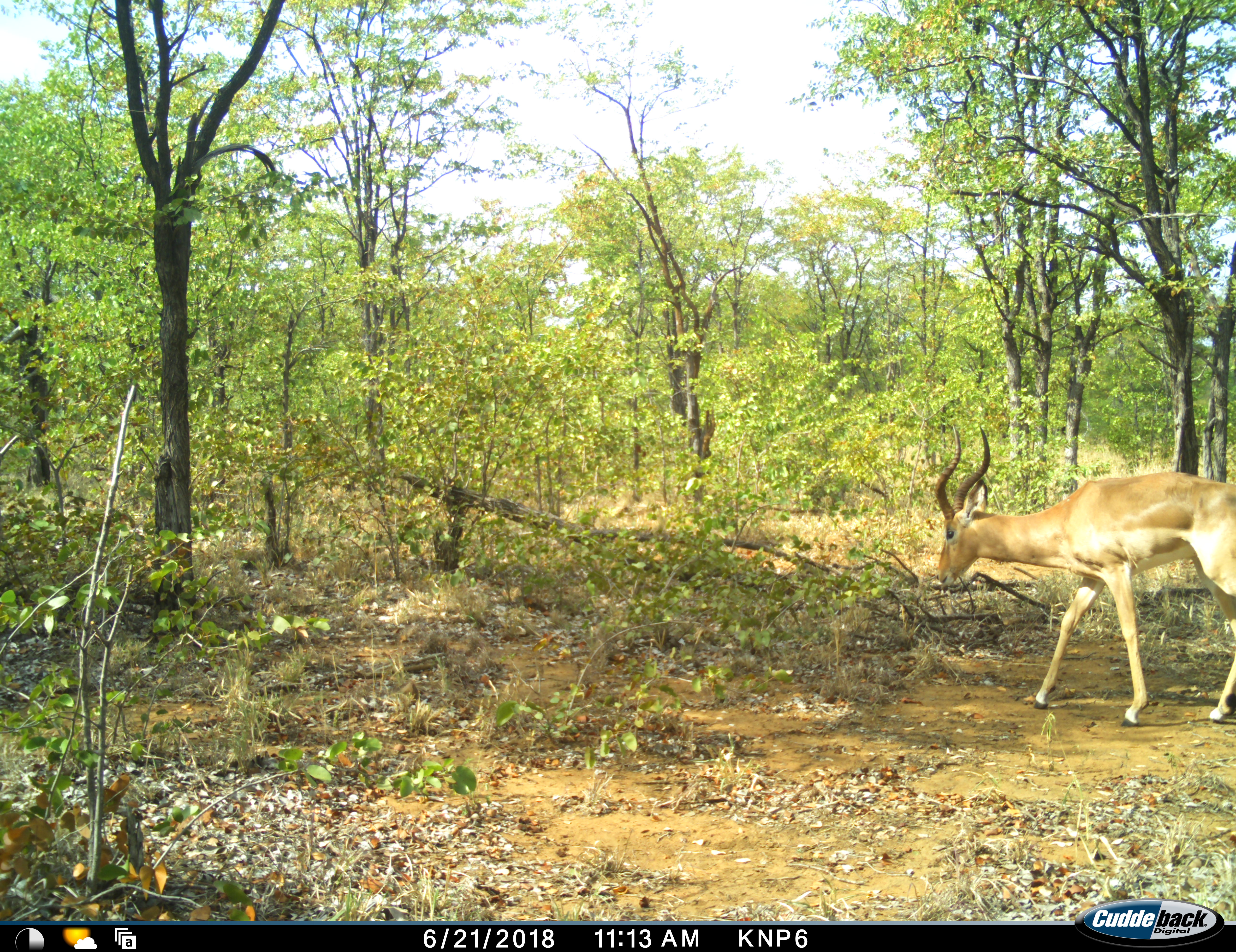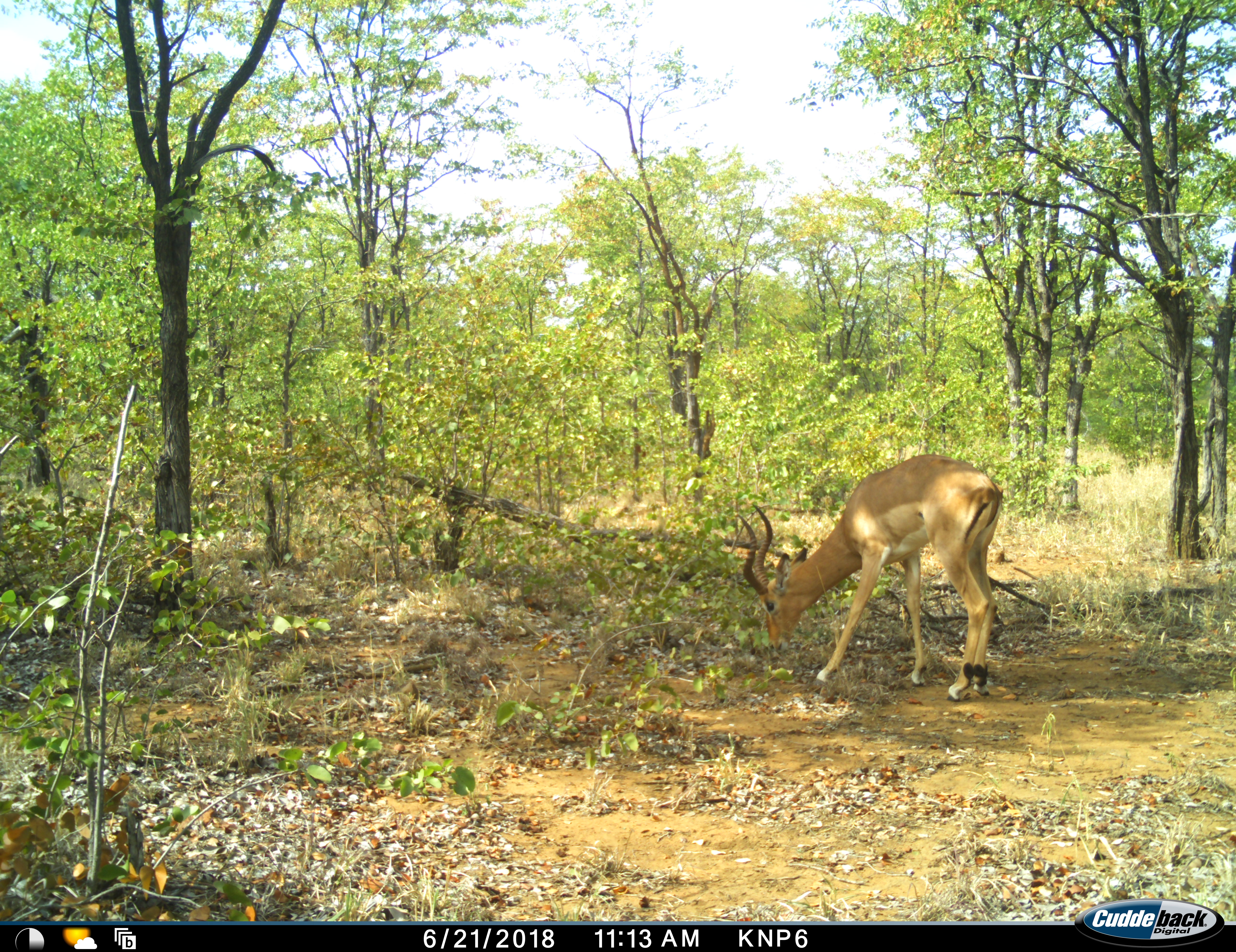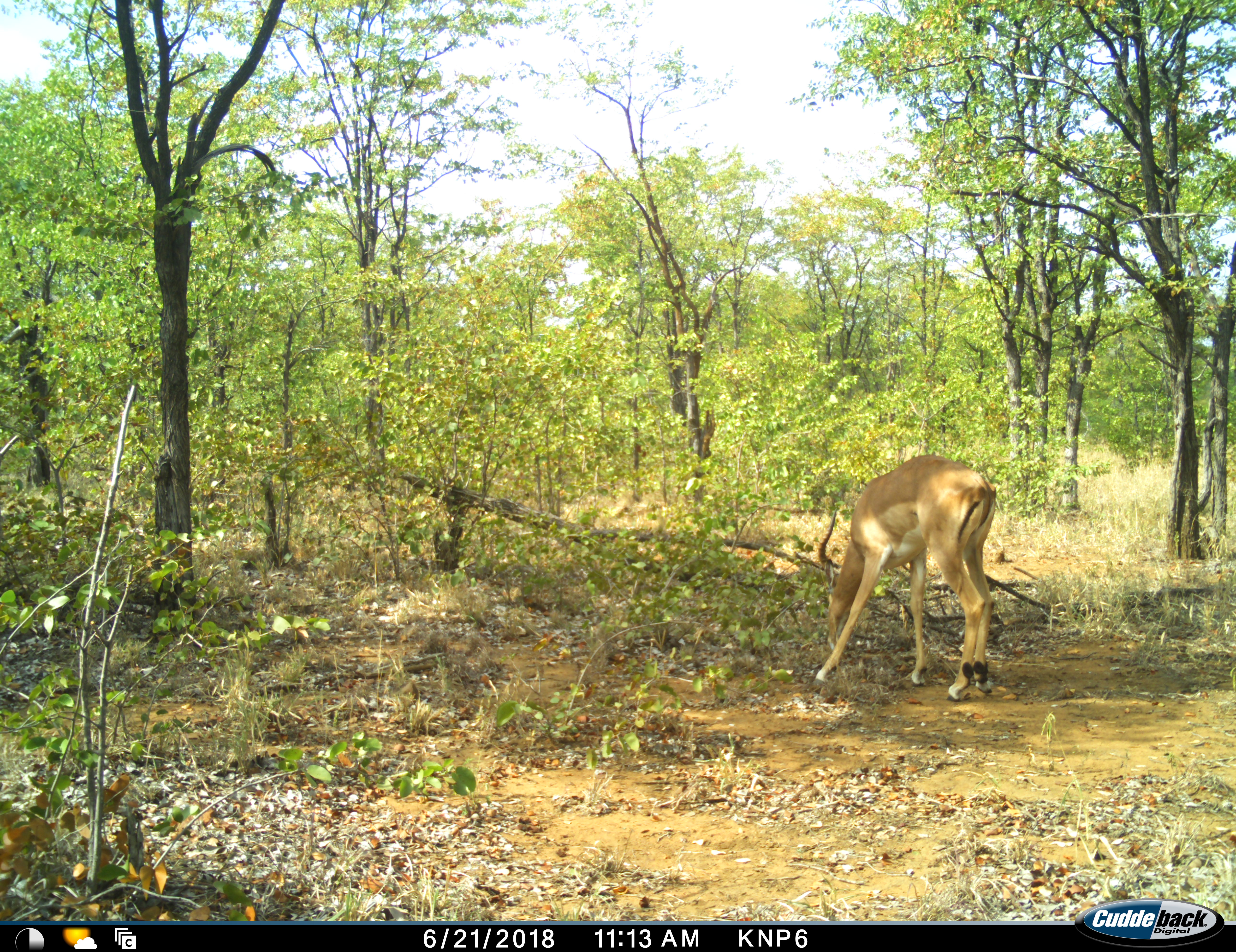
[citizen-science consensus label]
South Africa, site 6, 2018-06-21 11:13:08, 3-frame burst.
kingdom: Animalia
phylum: Chordata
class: Mammalia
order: Artiodactyla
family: Bovidae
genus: Aepyceros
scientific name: Aepyceros melampus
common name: impala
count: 1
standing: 18%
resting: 0%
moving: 55%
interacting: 0%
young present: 0%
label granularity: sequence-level